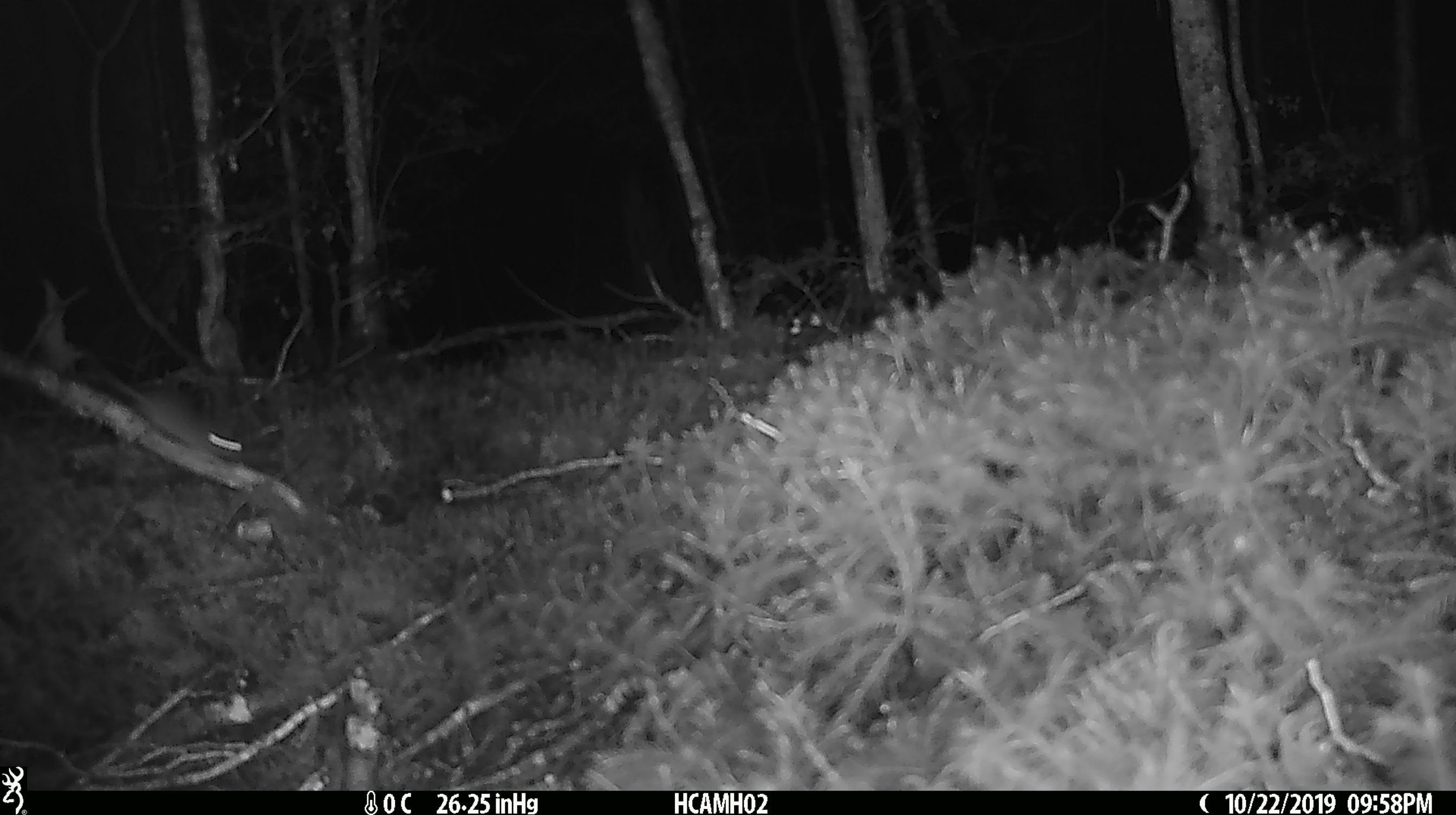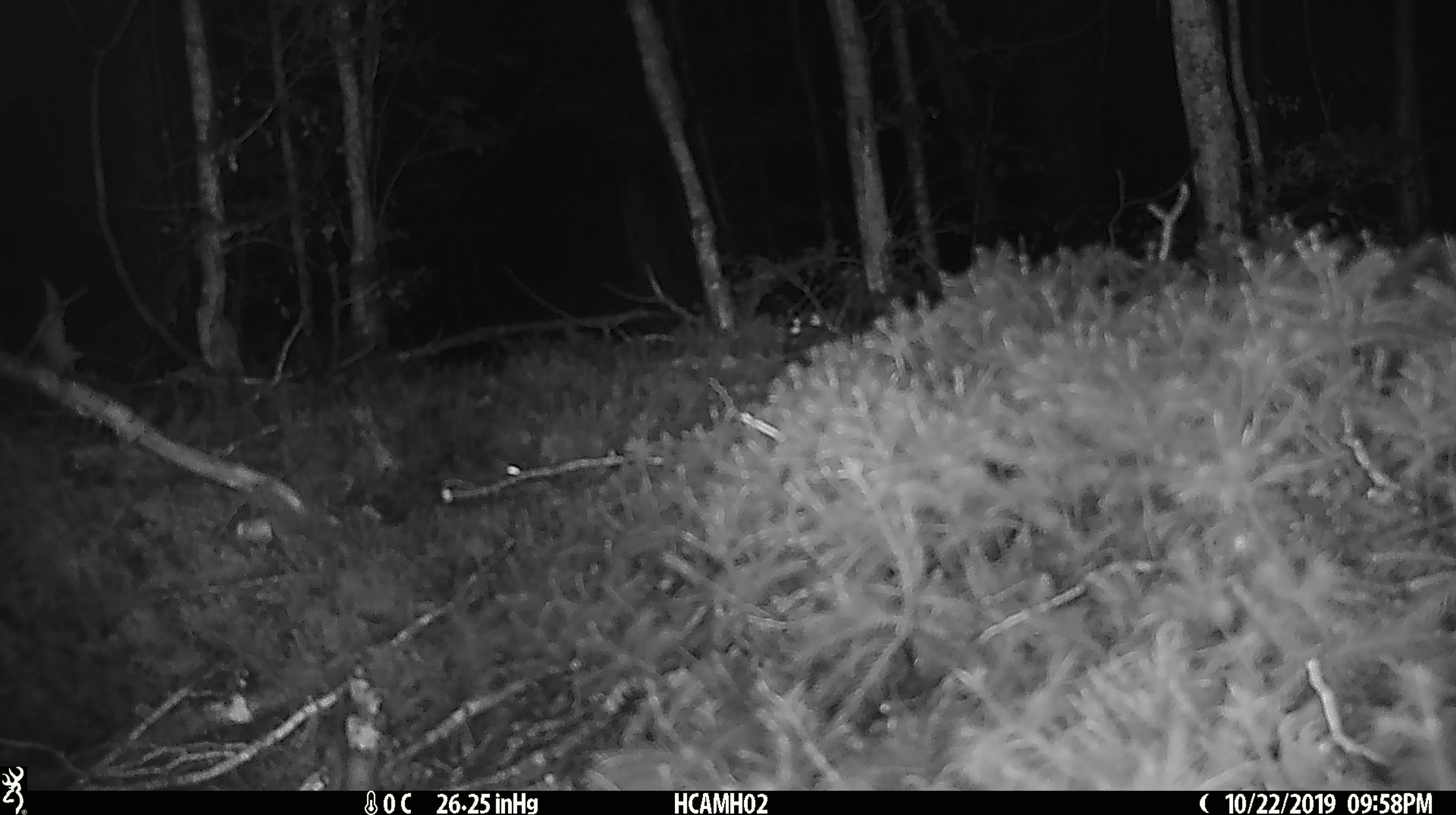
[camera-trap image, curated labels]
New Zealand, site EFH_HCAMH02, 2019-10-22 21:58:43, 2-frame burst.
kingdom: Animalia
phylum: Chordata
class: Mammalia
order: Rodentia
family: Muridae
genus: Mus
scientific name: Mus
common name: mouse